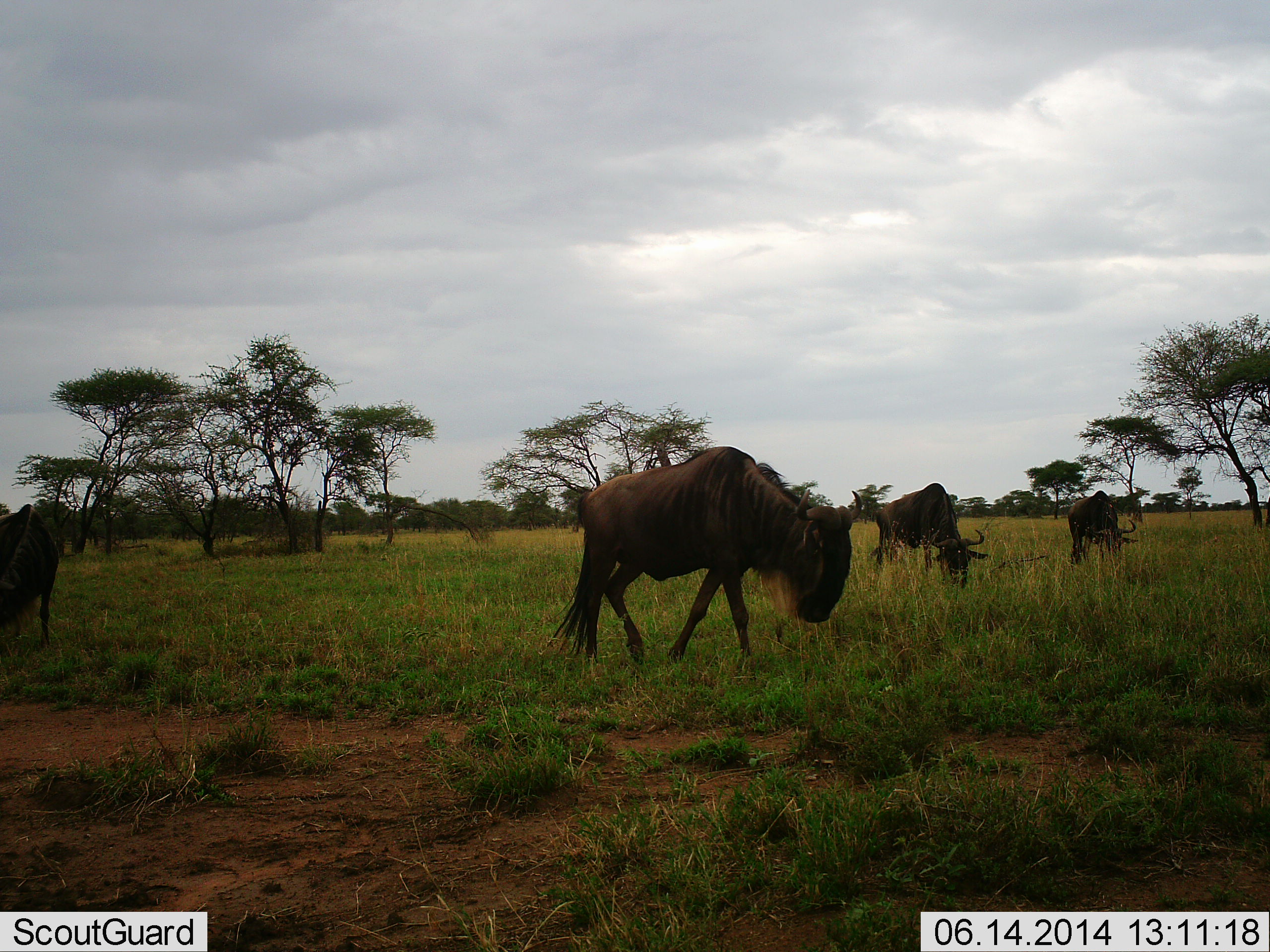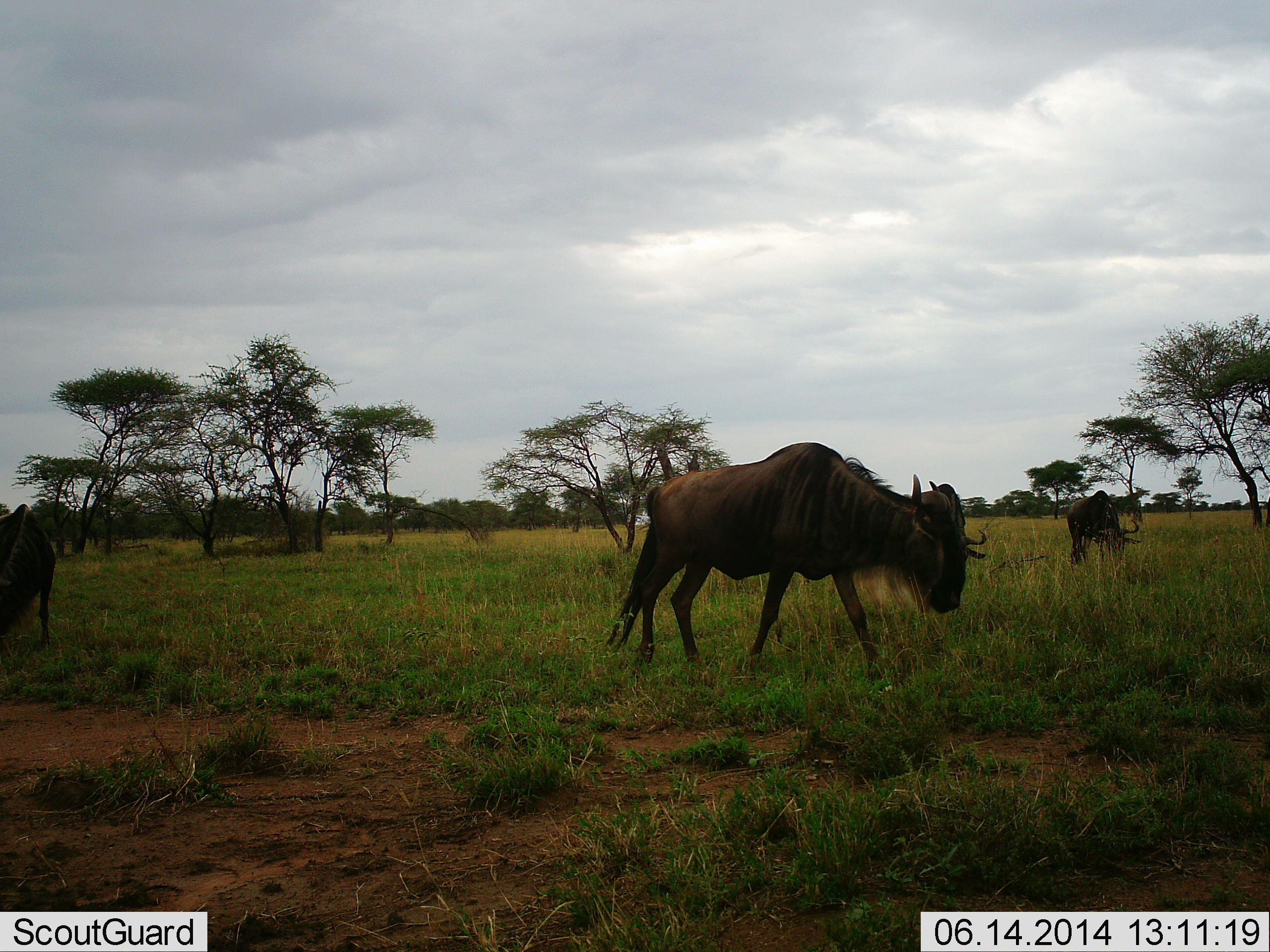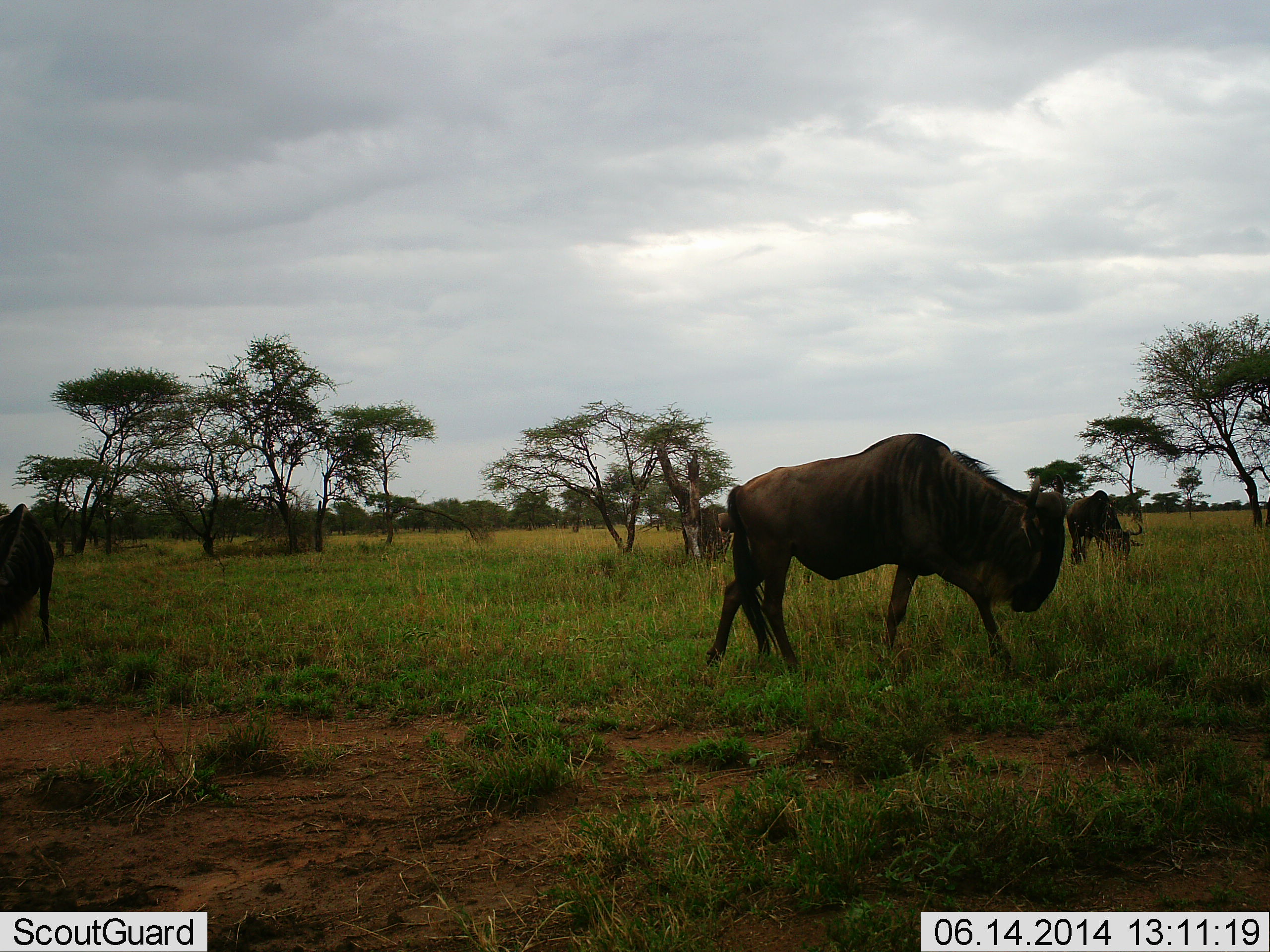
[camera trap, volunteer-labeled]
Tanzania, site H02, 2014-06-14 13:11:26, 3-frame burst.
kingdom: Animalia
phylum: Chordata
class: Mammalia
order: Artiodactyla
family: Bovidae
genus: Connochaetes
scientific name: Connochaetes taurinus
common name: blue wildebeest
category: wildebeest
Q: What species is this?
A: Wildebeest (blue wildebeest) (Connochaetes taurinus).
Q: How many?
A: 4.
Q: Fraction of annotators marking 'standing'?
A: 40%.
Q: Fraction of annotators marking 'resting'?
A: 0%.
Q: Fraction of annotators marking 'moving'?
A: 40%.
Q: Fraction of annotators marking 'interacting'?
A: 0%.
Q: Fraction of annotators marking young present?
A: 0%.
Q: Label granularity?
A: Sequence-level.